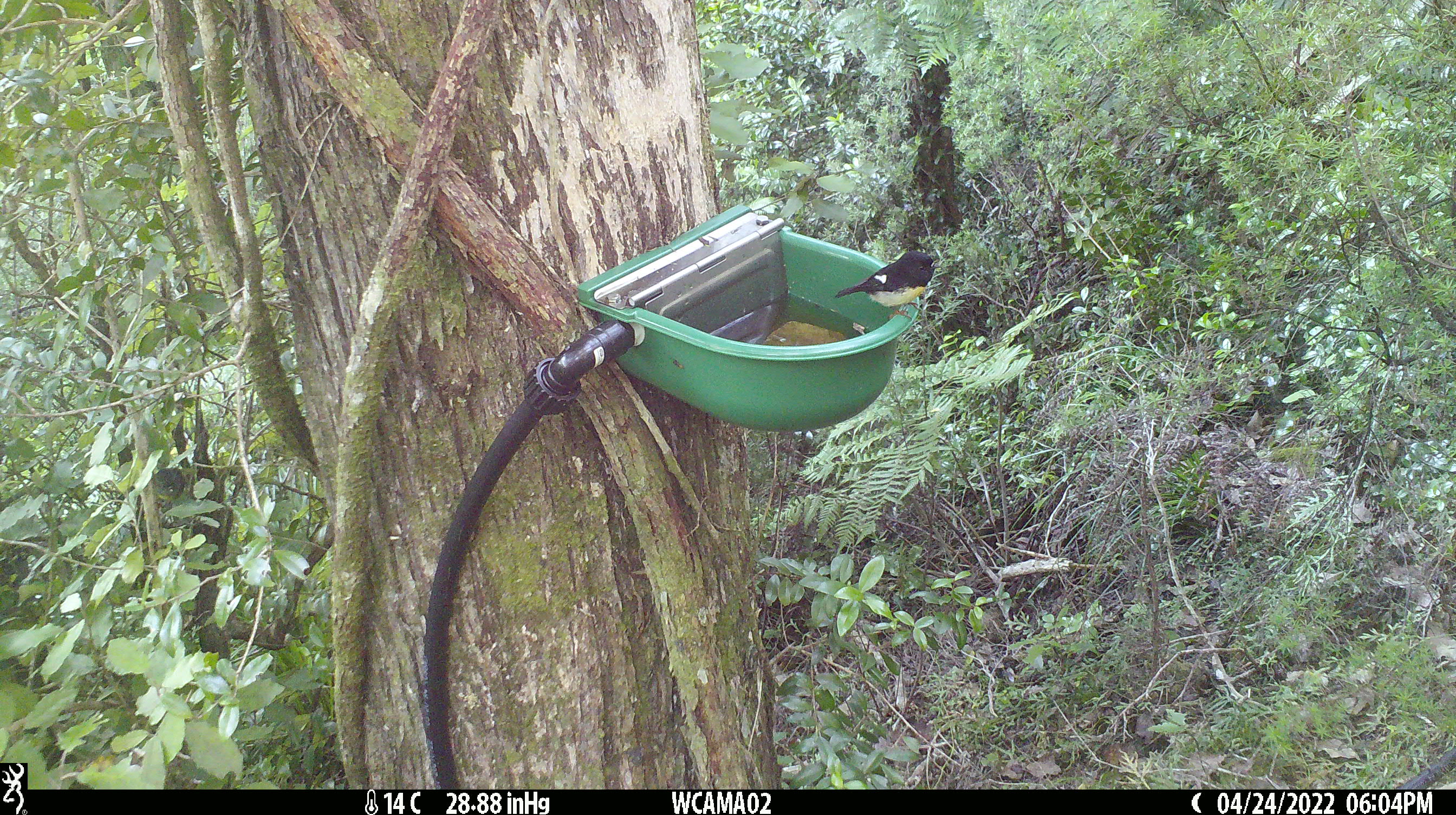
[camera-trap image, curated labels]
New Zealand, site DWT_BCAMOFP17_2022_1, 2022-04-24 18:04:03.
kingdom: Animalia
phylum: Chordata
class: Aves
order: Passeriformes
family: Petroicidae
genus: Petroica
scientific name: Petroica macrocephala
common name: tomtit